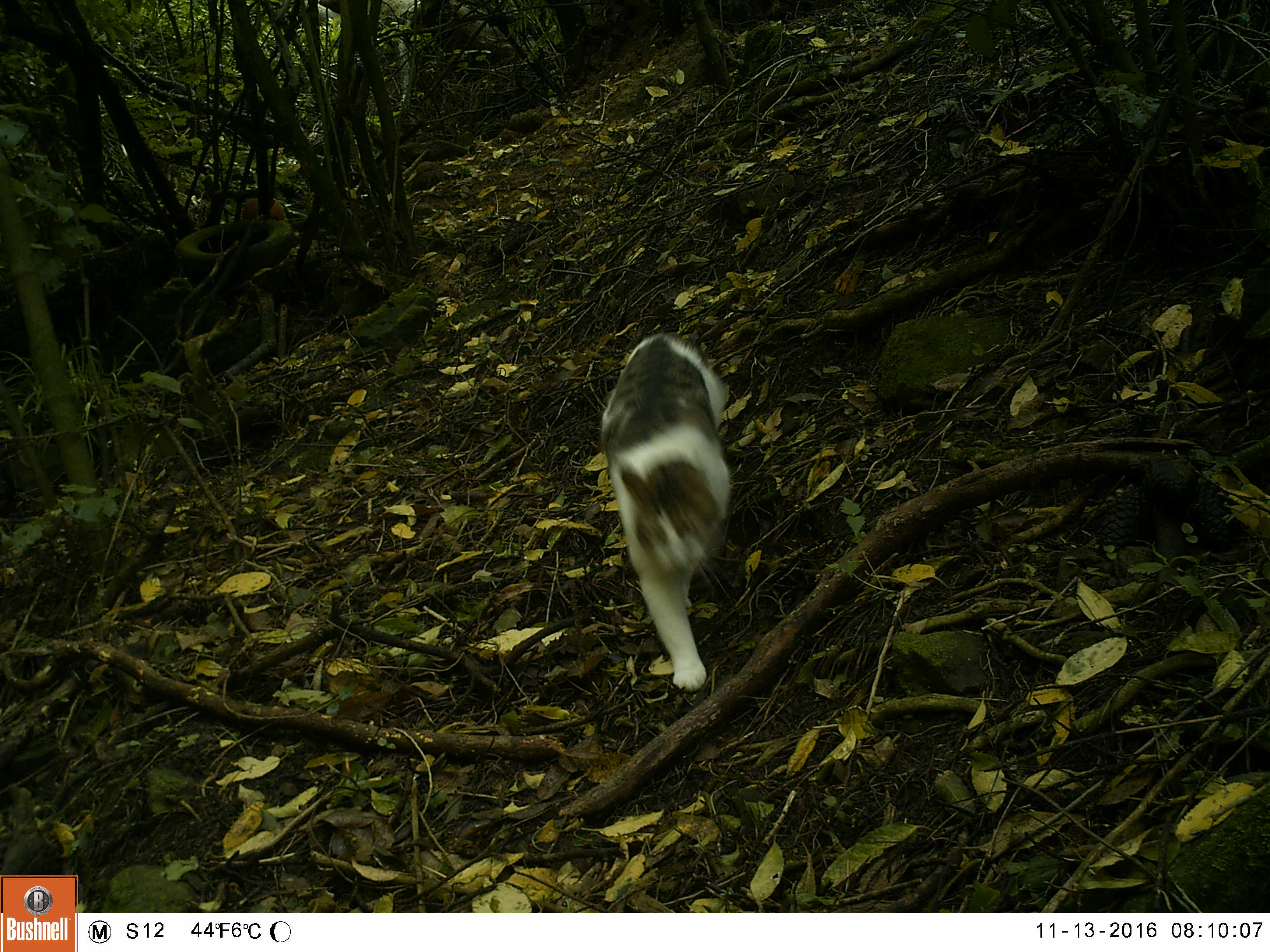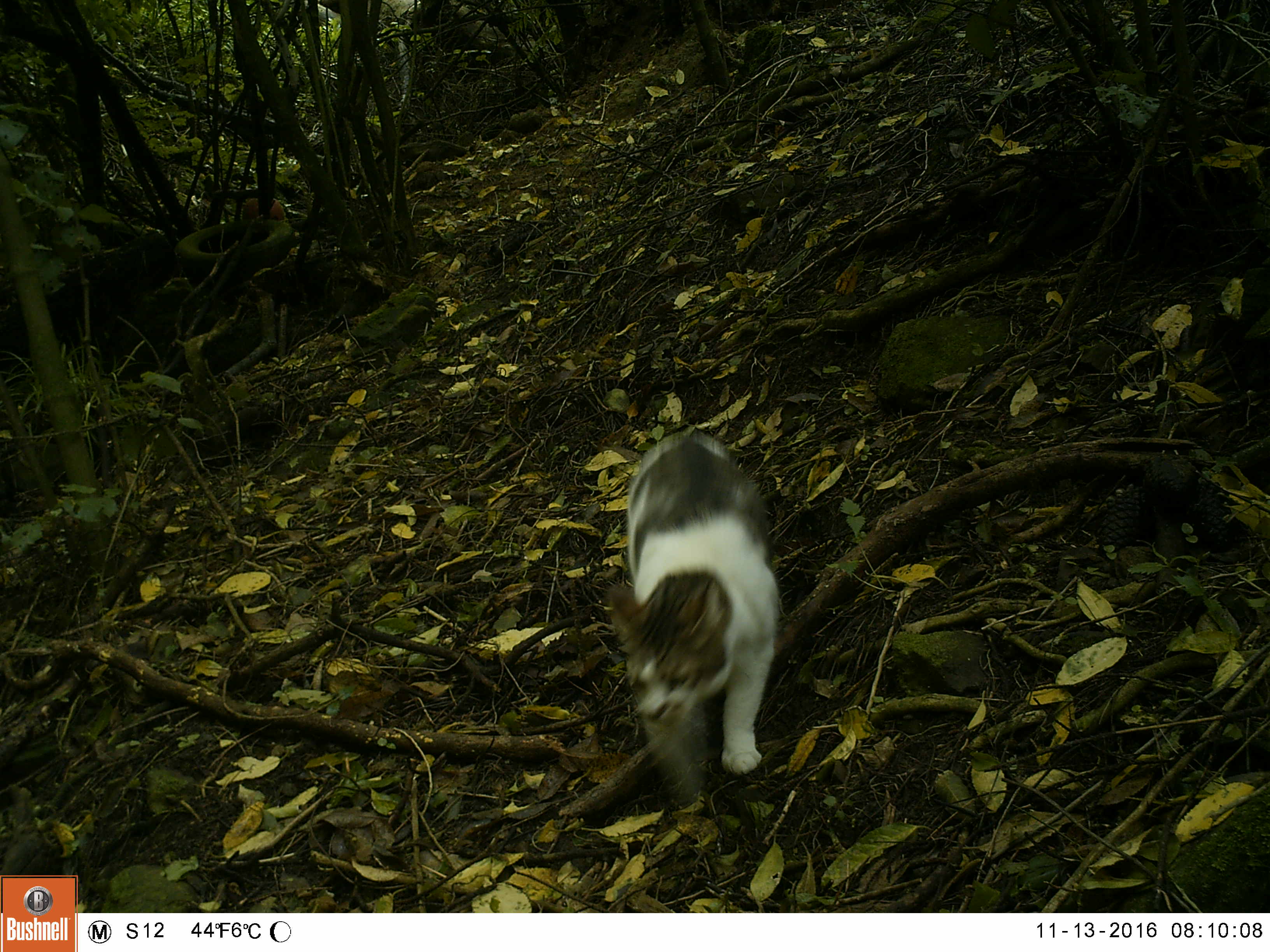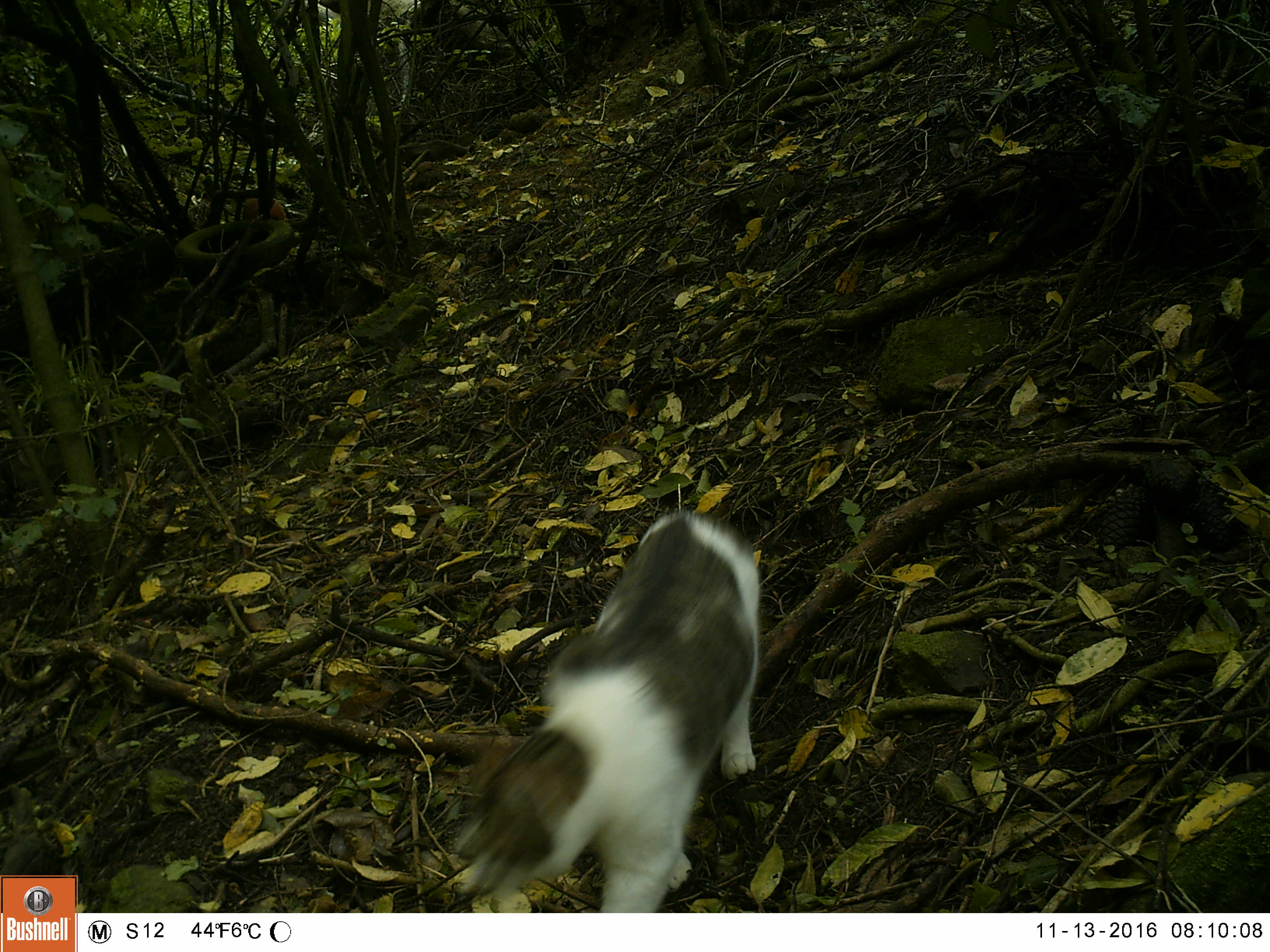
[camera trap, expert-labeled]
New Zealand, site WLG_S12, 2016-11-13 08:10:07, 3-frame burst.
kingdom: Animalia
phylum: Chordata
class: Mammalia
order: Carnivora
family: Felidae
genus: Felis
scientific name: Felis catus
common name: domestic cat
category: cat